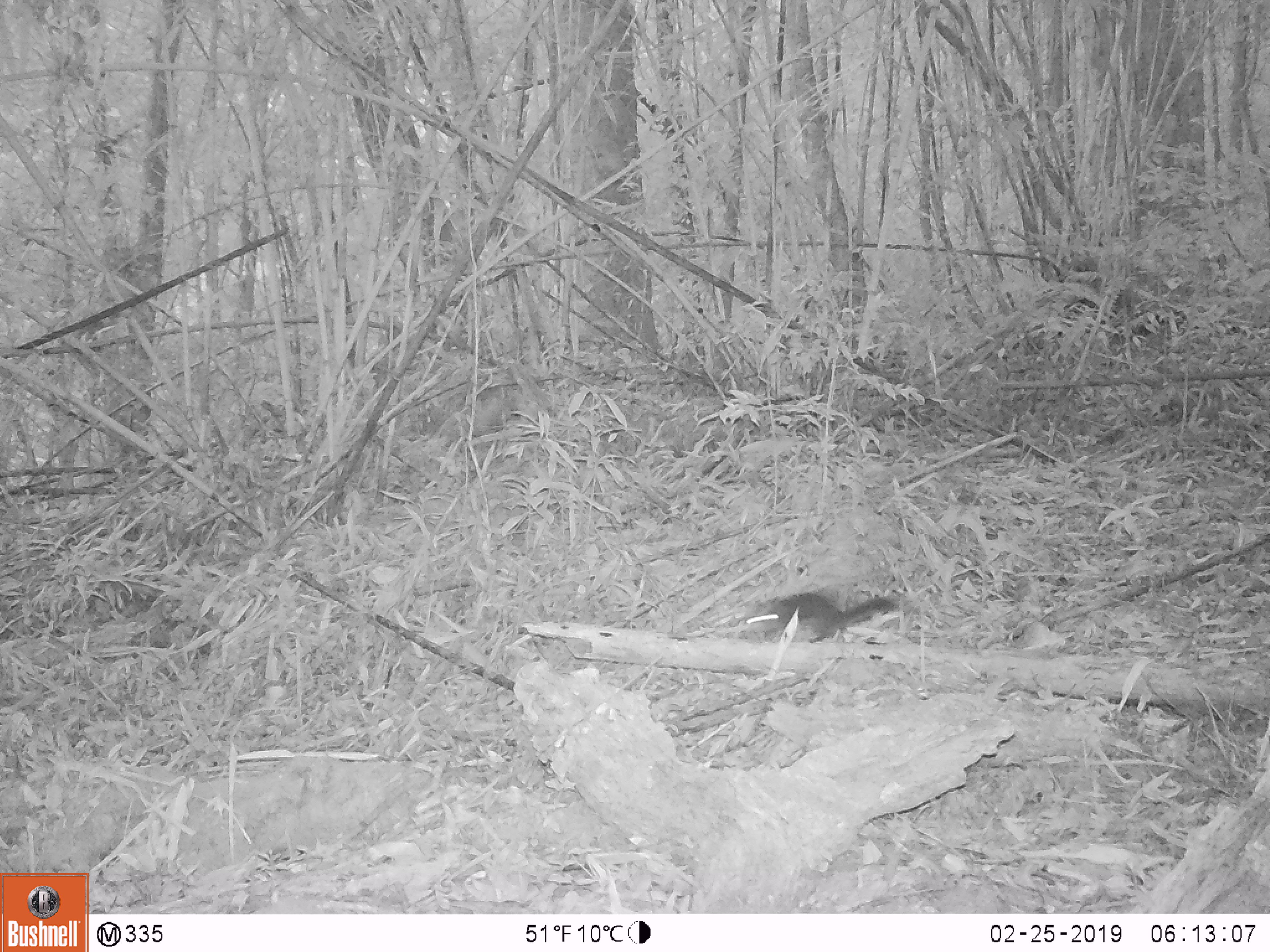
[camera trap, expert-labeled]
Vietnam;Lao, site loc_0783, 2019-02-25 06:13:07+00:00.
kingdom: Animalia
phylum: Chordata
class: Mammalia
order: Rodentia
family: Sciuridae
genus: Dremomys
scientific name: Dremomys rufigenis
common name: red-cheeked squirrel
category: red cheeked squirrel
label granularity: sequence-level